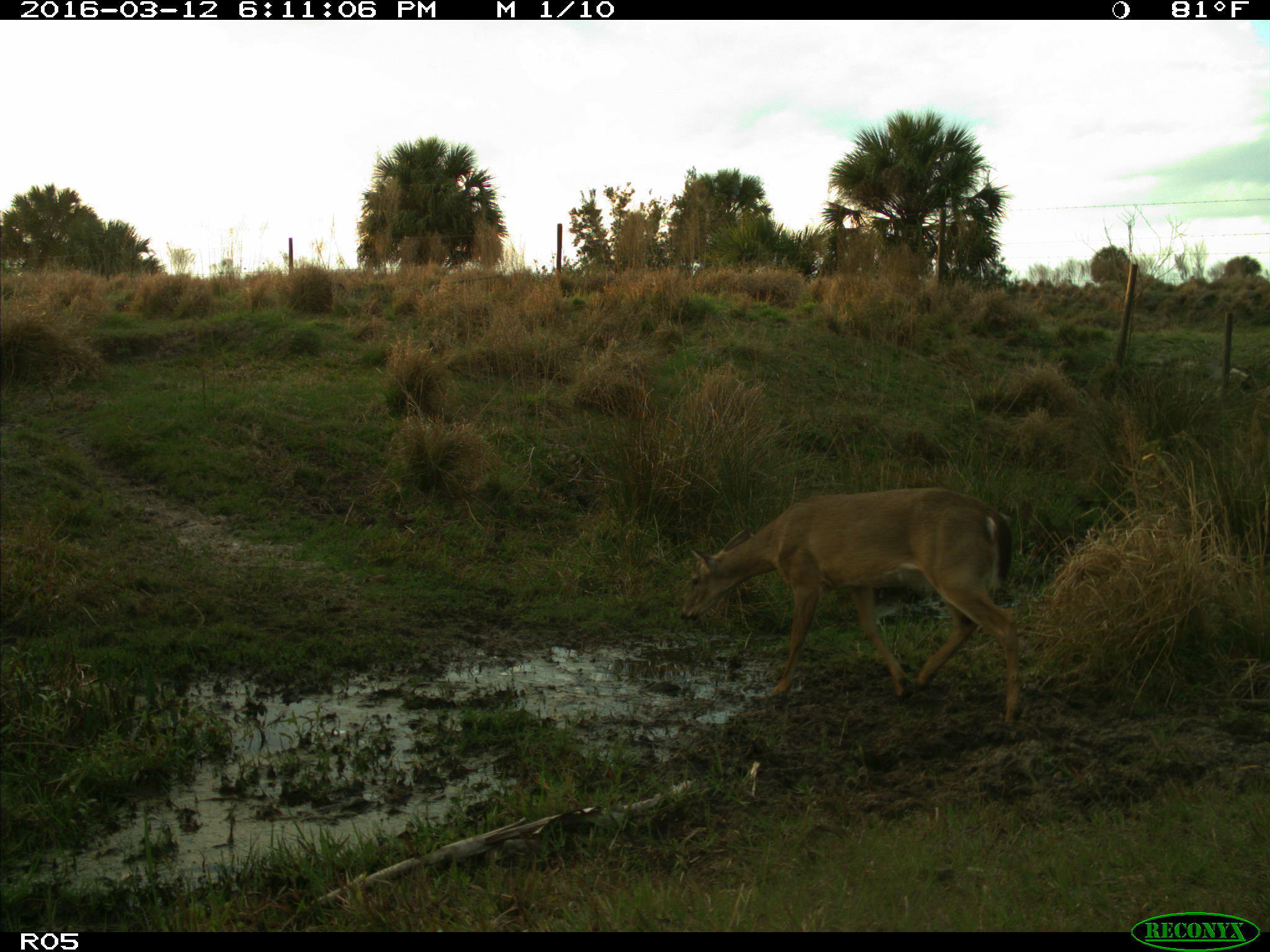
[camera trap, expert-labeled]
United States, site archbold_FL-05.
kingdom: Animalia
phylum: Chordata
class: Mammalia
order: Artiodactyla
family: Cervidae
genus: Odocoileus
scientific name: Odocoileus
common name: deer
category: unidentified deer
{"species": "unidentified deer (deer) (Odocoileus)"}